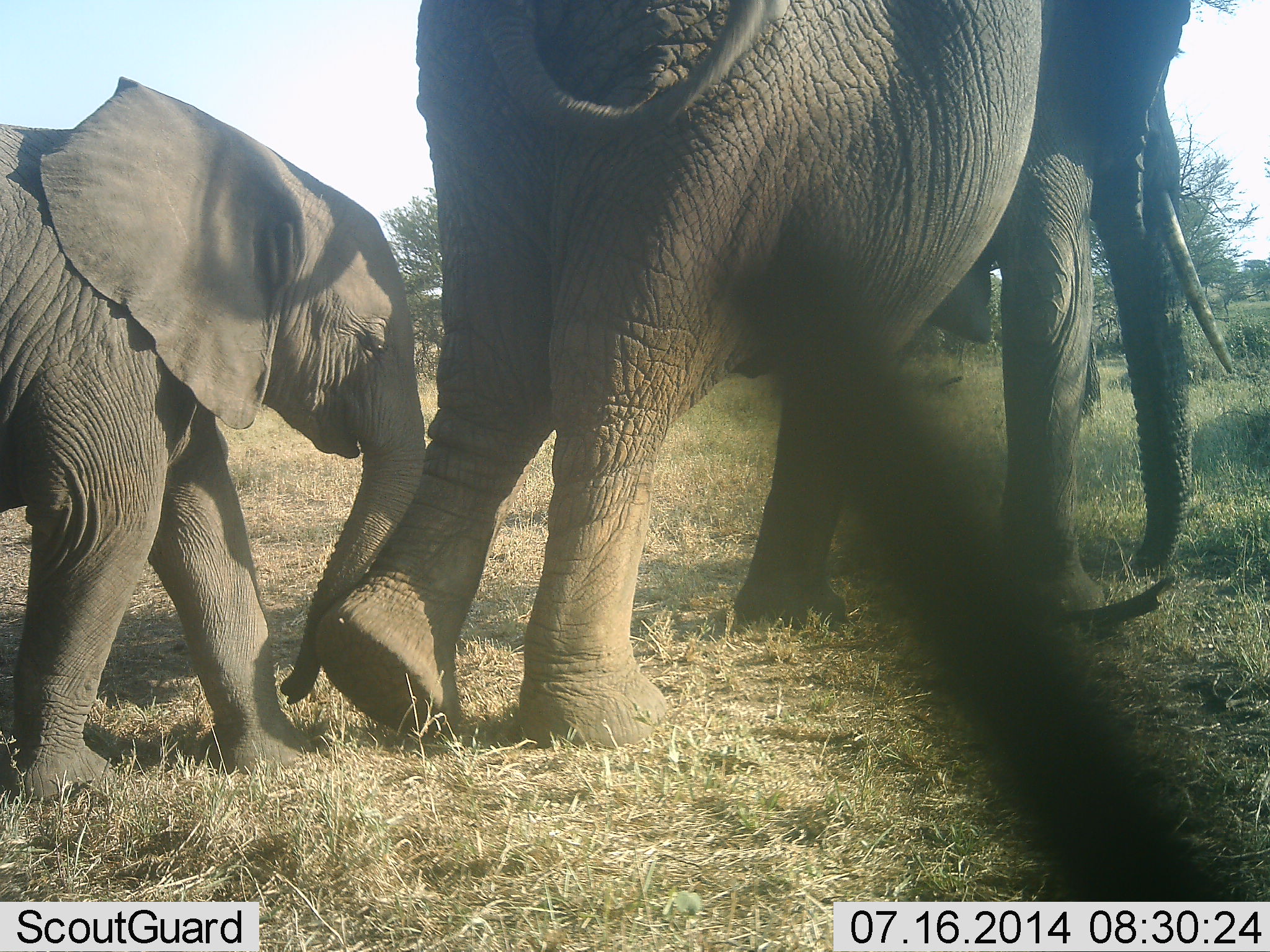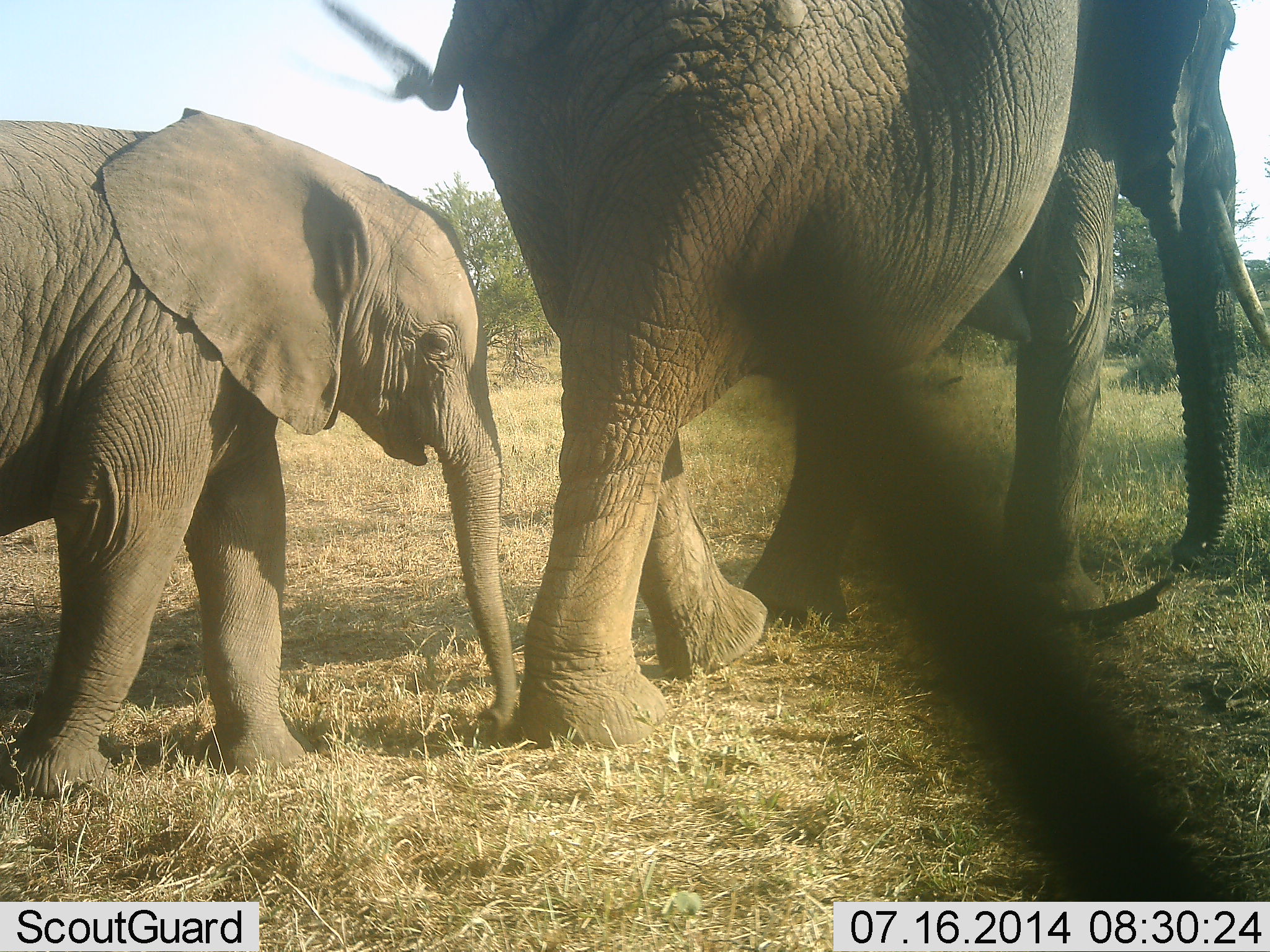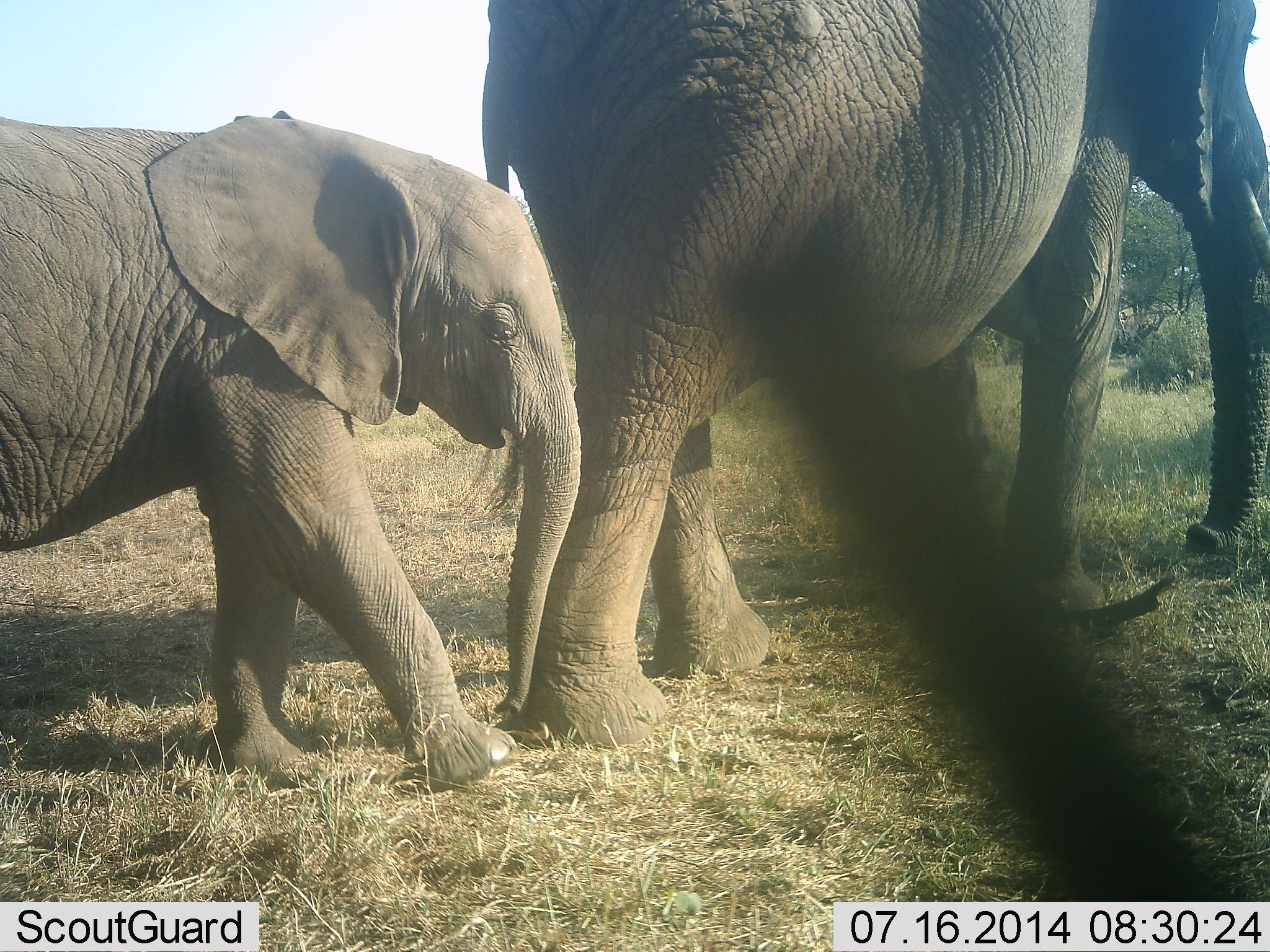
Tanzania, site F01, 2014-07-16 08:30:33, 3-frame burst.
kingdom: Animalia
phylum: Chordata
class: Mammalia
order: Proboscidea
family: Elephantidae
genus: Loxodonta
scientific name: Loxodonta africana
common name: african bush elephant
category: elephant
Elephant (african bush elephant) (Loxodonta africana), count 2. Behavior (volunteer vote fractions): standing 0%, resting 0%, moving 100%, interacting 10%. Young present (vote fraction): 100%. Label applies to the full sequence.